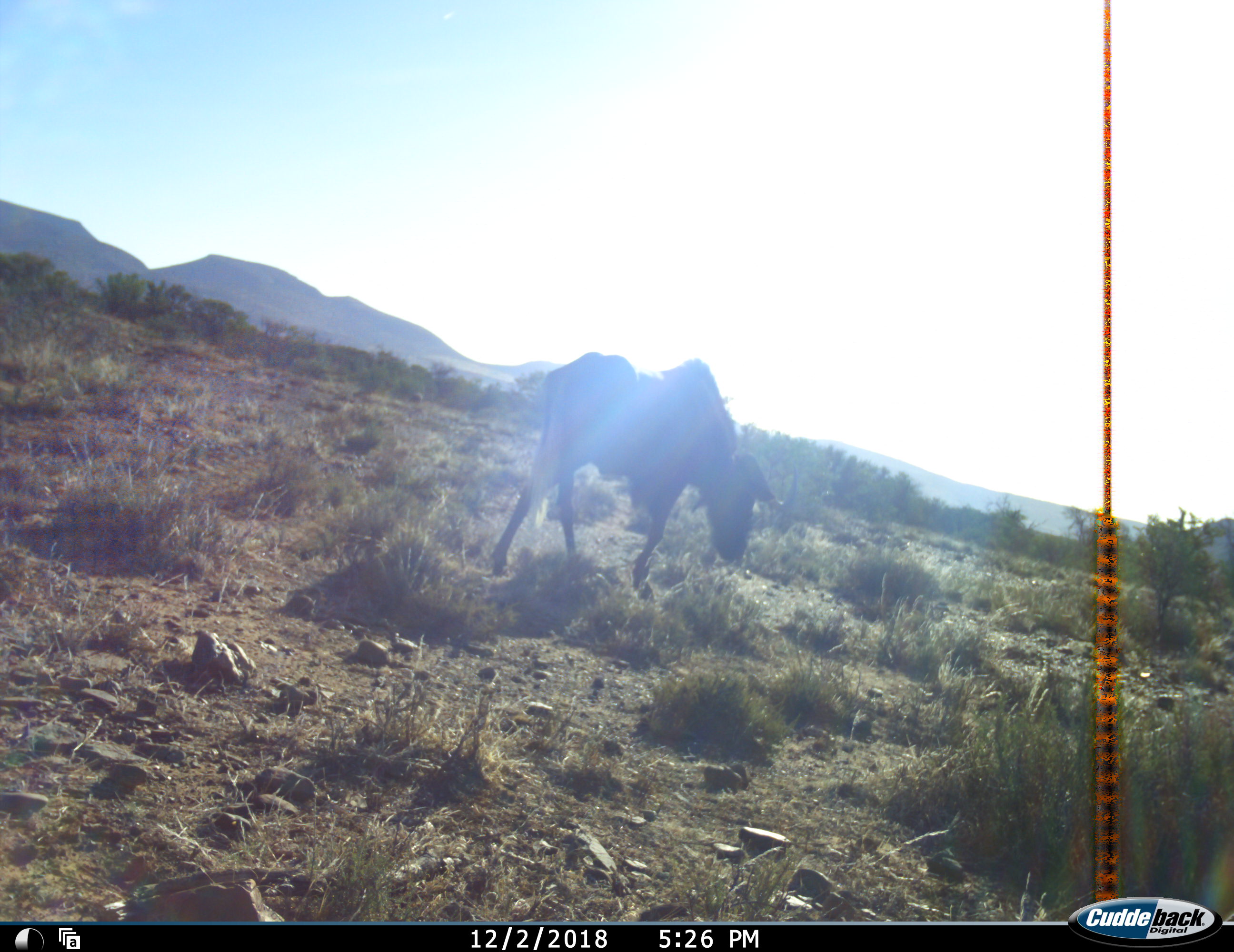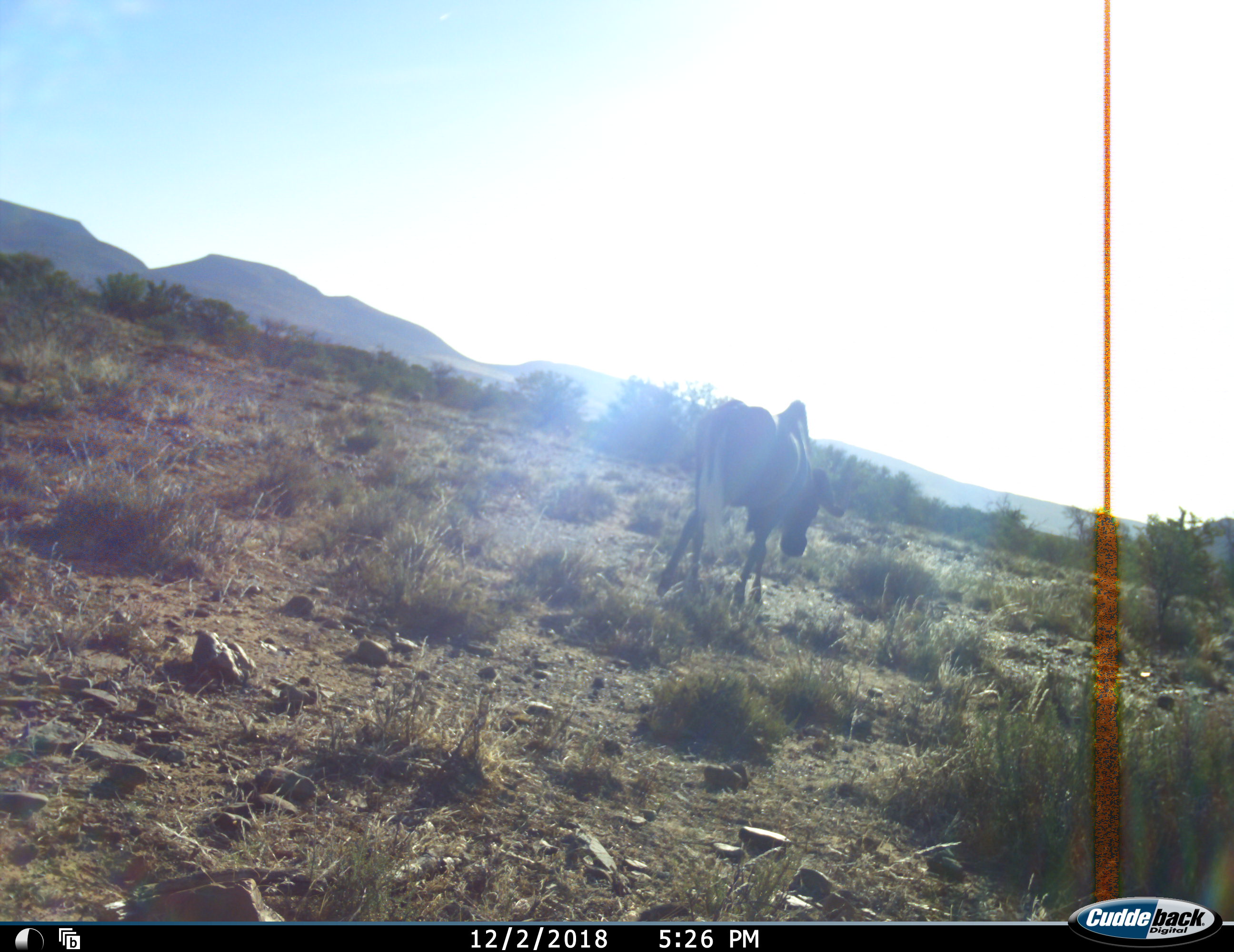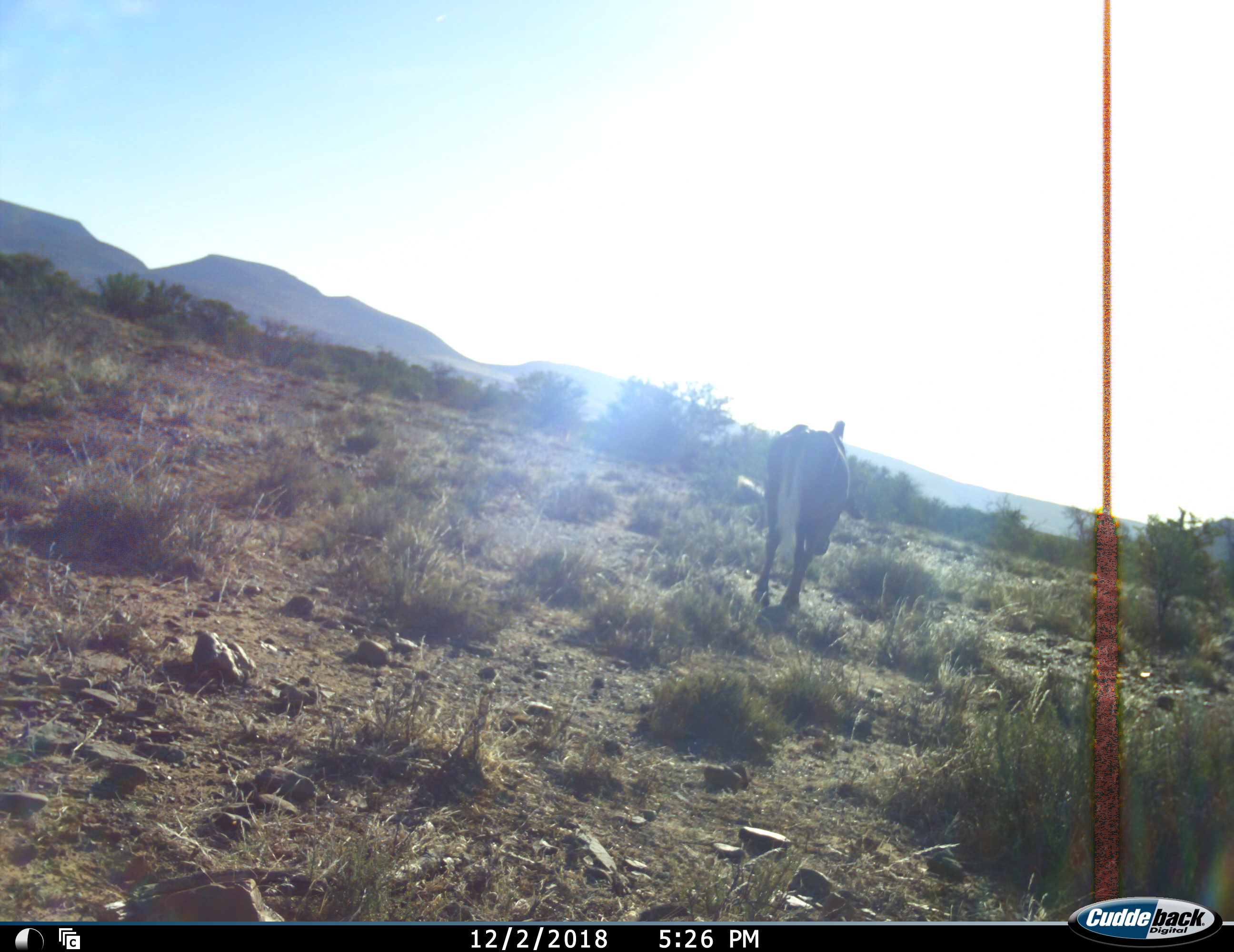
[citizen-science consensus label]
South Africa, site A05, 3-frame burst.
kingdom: Animalia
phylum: Chordata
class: Mammalia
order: Artiodactyla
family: Bovidae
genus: Connochaetes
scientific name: Connochaetes gnou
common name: black wildebeest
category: wildebeestblack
Wildebeestblack (black wildebeest) (Connochaetes gnou), count 1. Behavior (volunteer vote fractions): standing 0%, resting 0%, moving 90%, interacting 0%. Young present (vote fraction): 0%. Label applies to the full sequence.